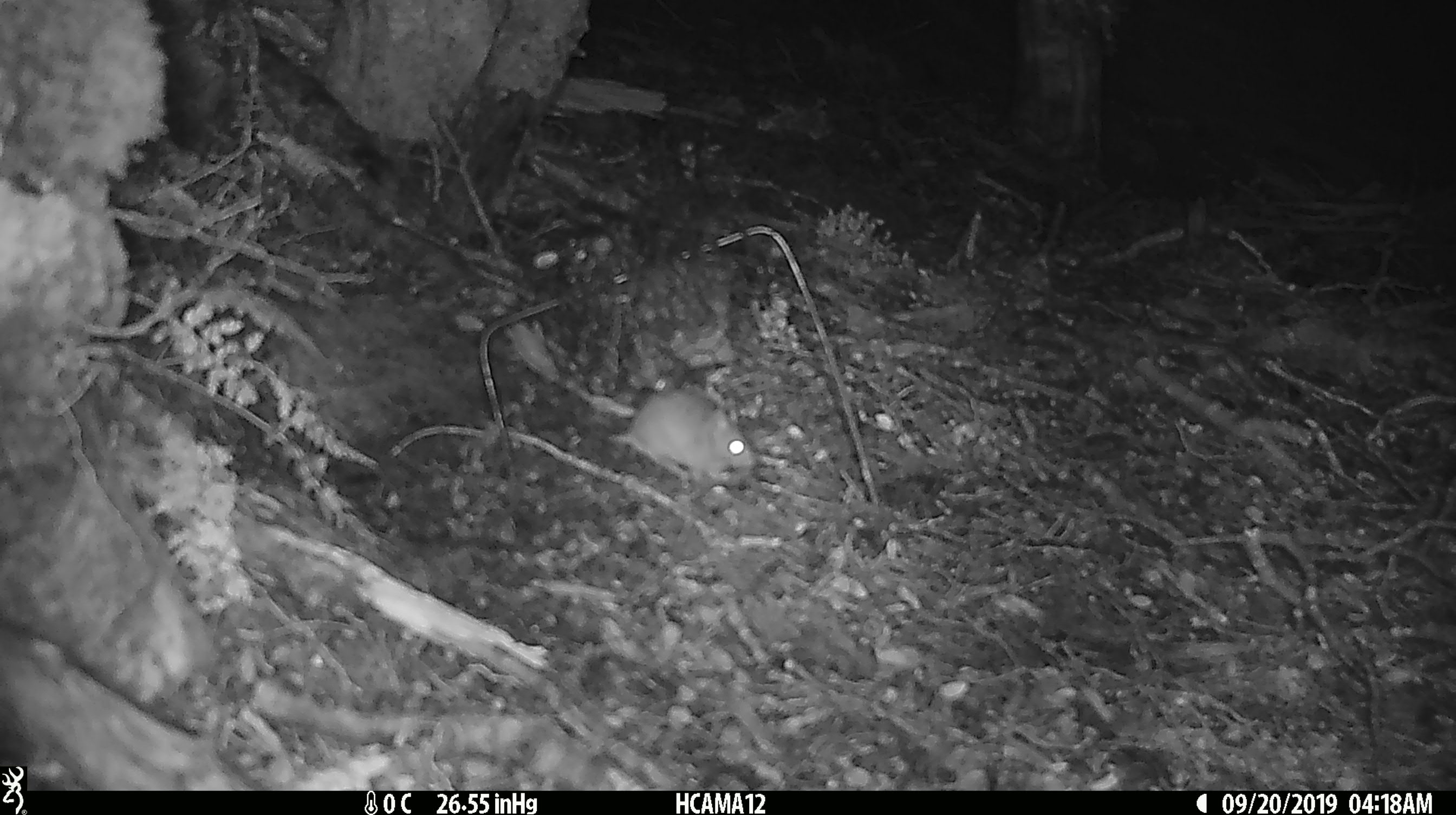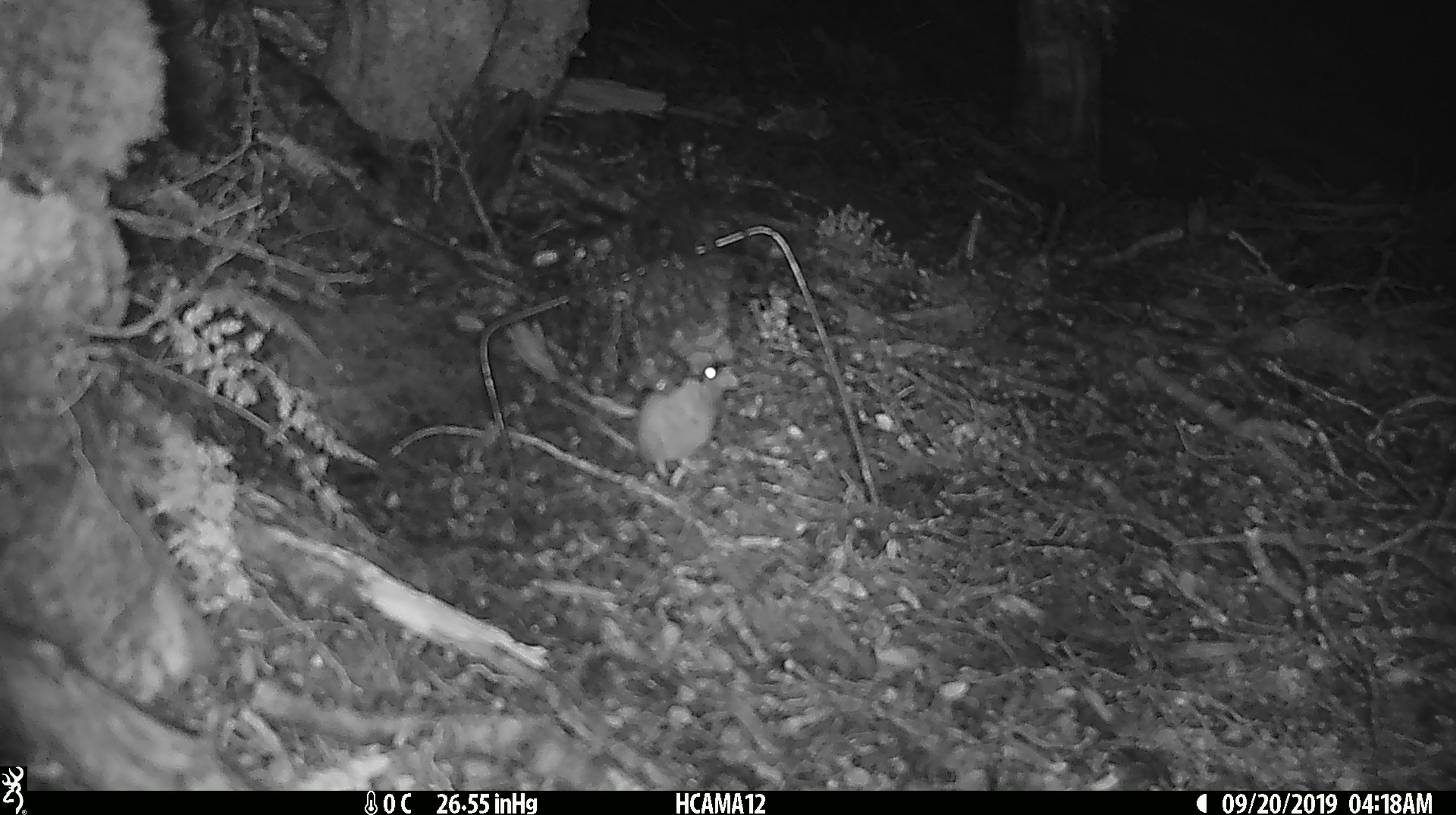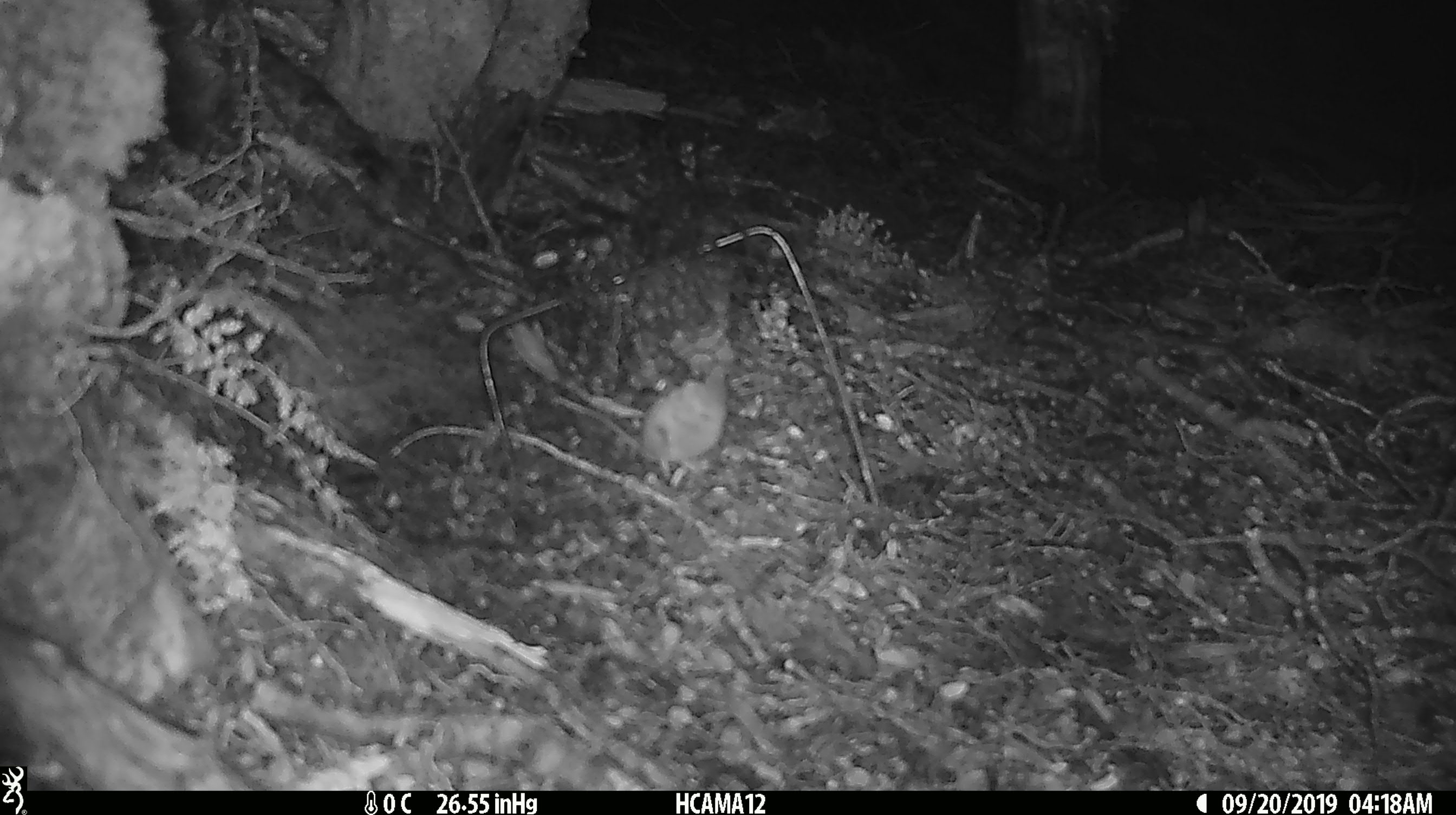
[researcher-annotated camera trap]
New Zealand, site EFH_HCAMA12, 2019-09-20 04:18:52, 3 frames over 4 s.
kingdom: Animalia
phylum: Chordata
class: Mammalia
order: Rodentia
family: Muridae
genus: Mus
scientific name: Mus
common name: mouse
Mouse (Mus).